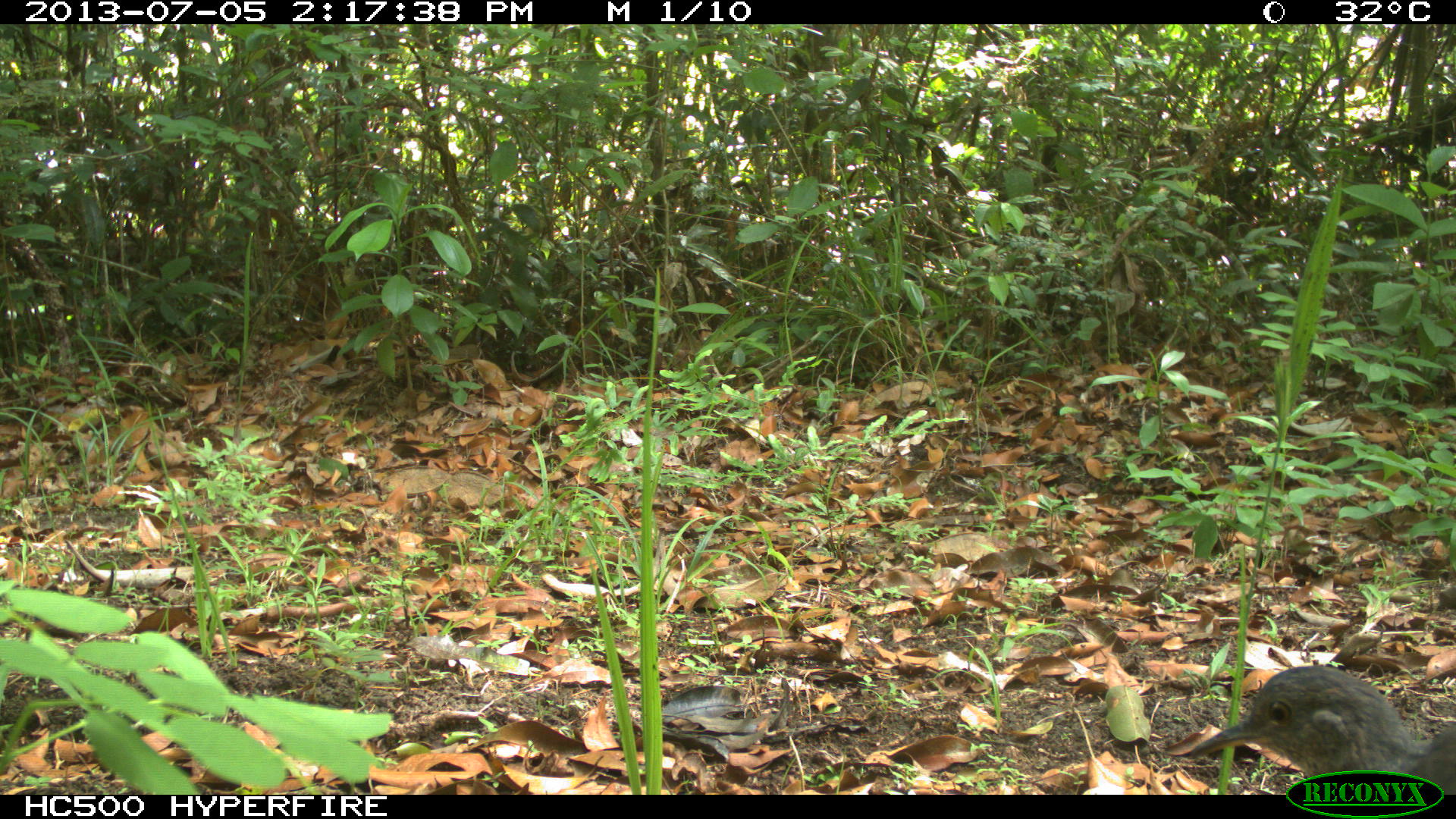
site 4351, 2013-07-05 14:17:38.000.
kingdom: Animalia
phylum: Chordata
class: Aves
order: Tinamiformes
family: Tinamidae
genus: Tinamus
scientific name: Tinamus major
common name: great tinamou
Tinamus major (great tinamou), count 1.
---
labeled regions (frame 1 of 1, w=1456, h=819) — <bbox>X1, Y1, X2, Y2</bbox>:
tinamus major: <bbox>1191, 665, 1455, 795</bbox>